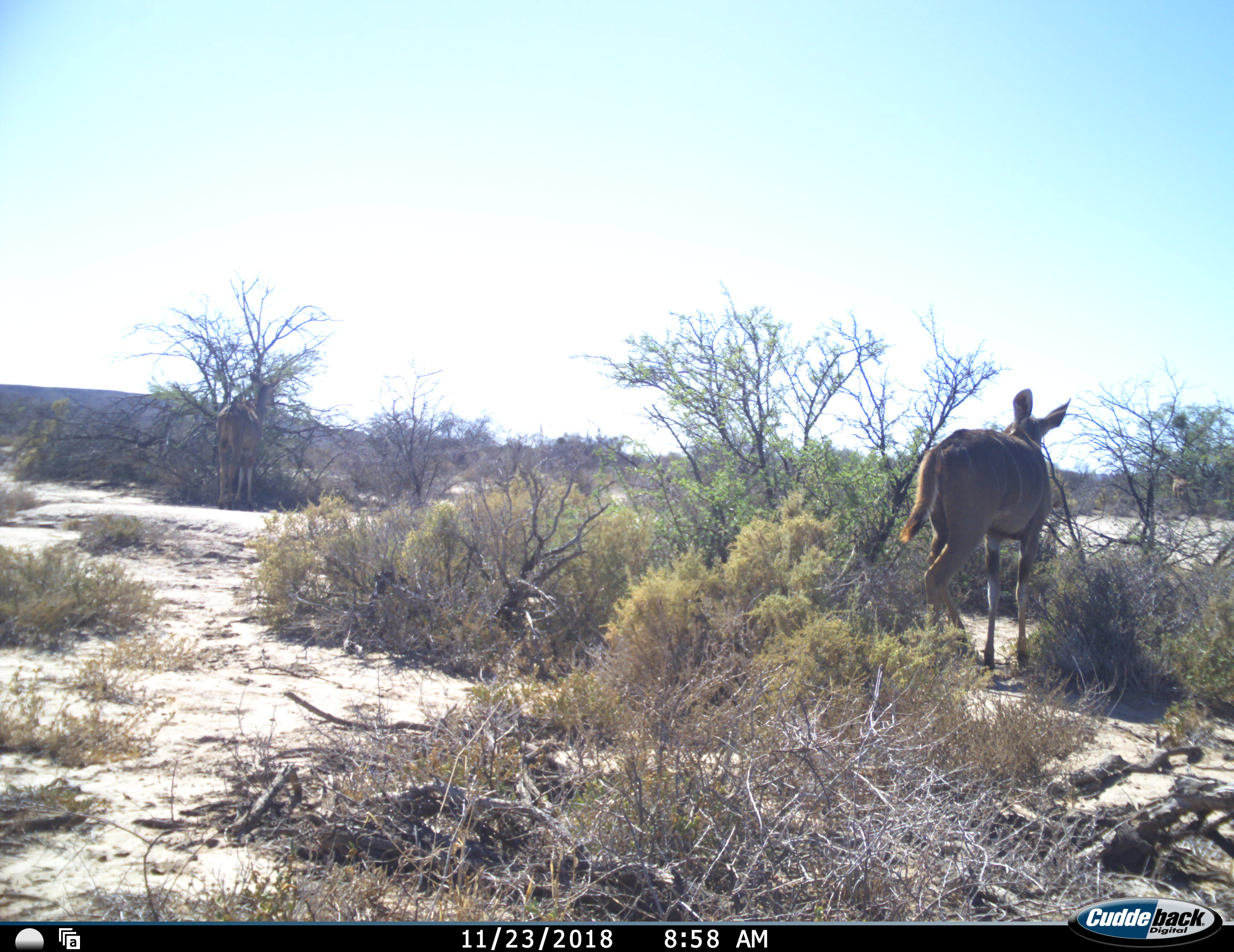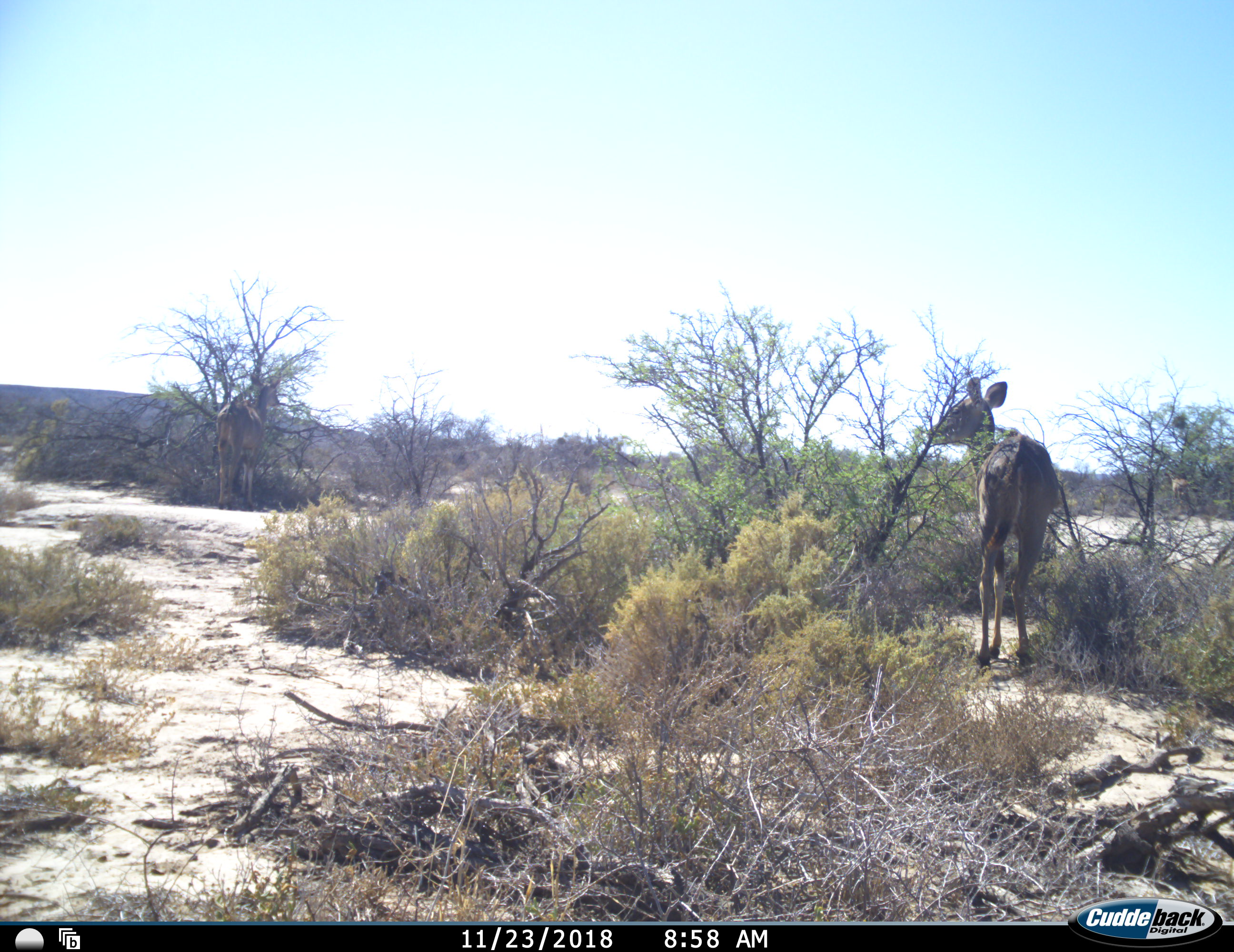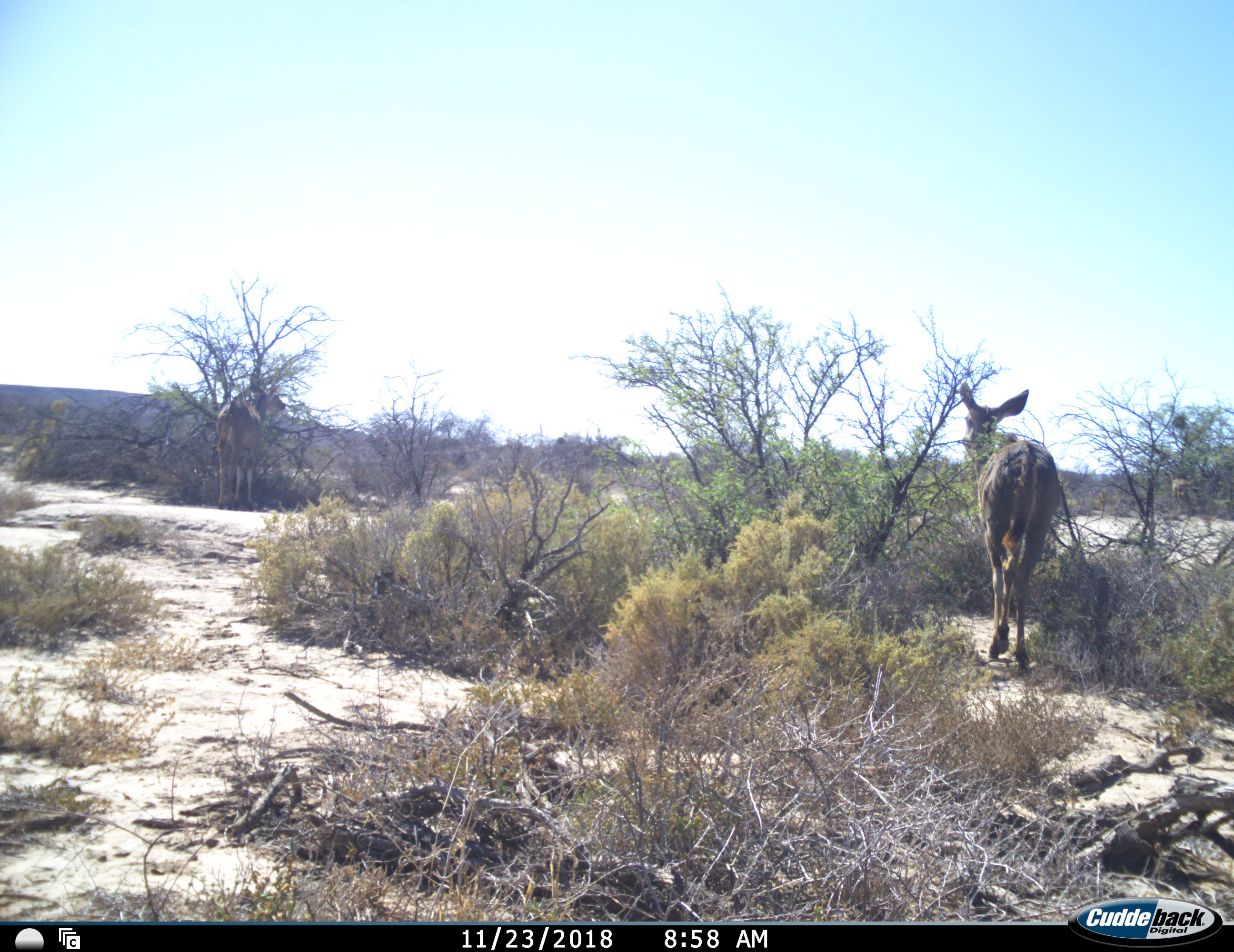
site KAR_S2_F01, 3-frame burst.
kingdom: Animalia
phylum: Chordata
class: Mammalia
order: Artiodactyla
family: Bovidae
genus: Tragelaphus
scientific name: Tragelaphus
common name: kudu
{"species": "kudu (Tragelaphus)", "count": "2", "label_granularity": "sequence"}